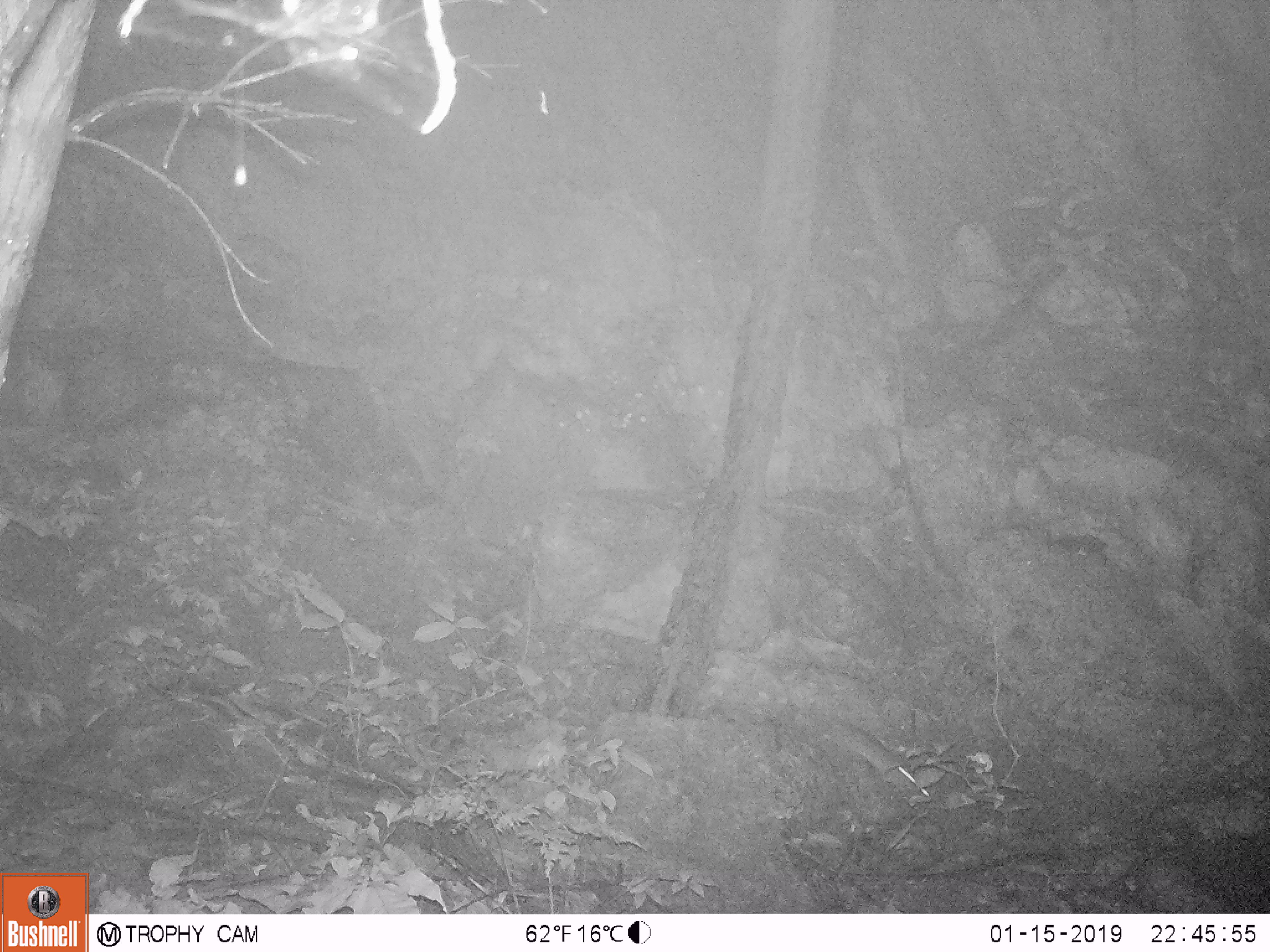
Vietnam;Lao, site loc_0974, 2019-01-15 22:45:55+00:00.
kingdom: Animalia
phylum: Chordata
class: Mammalia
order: Rodentia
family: Muridae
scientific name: Muridae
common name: old-world mice and rats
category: unidentified murid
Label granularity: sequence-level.